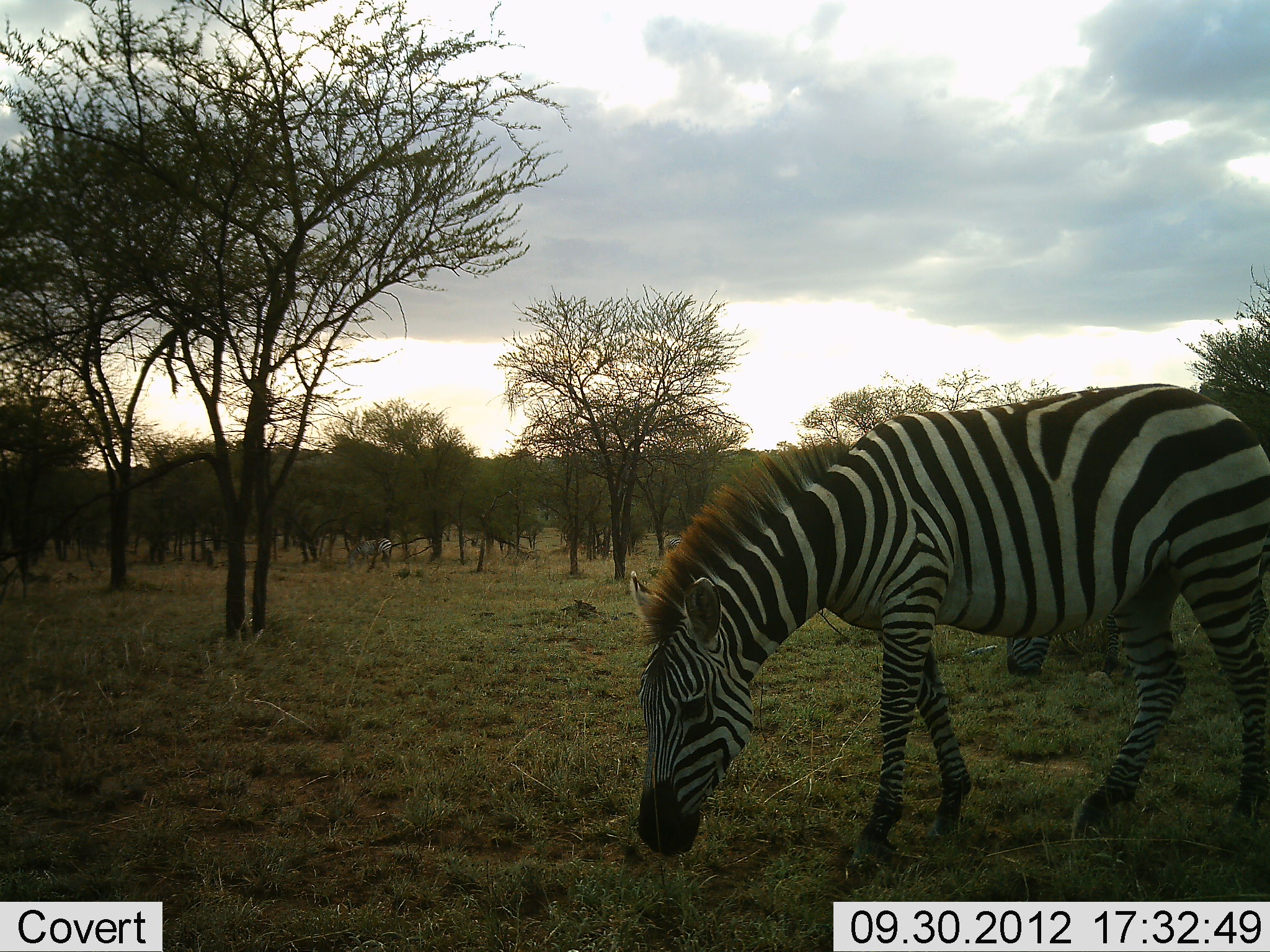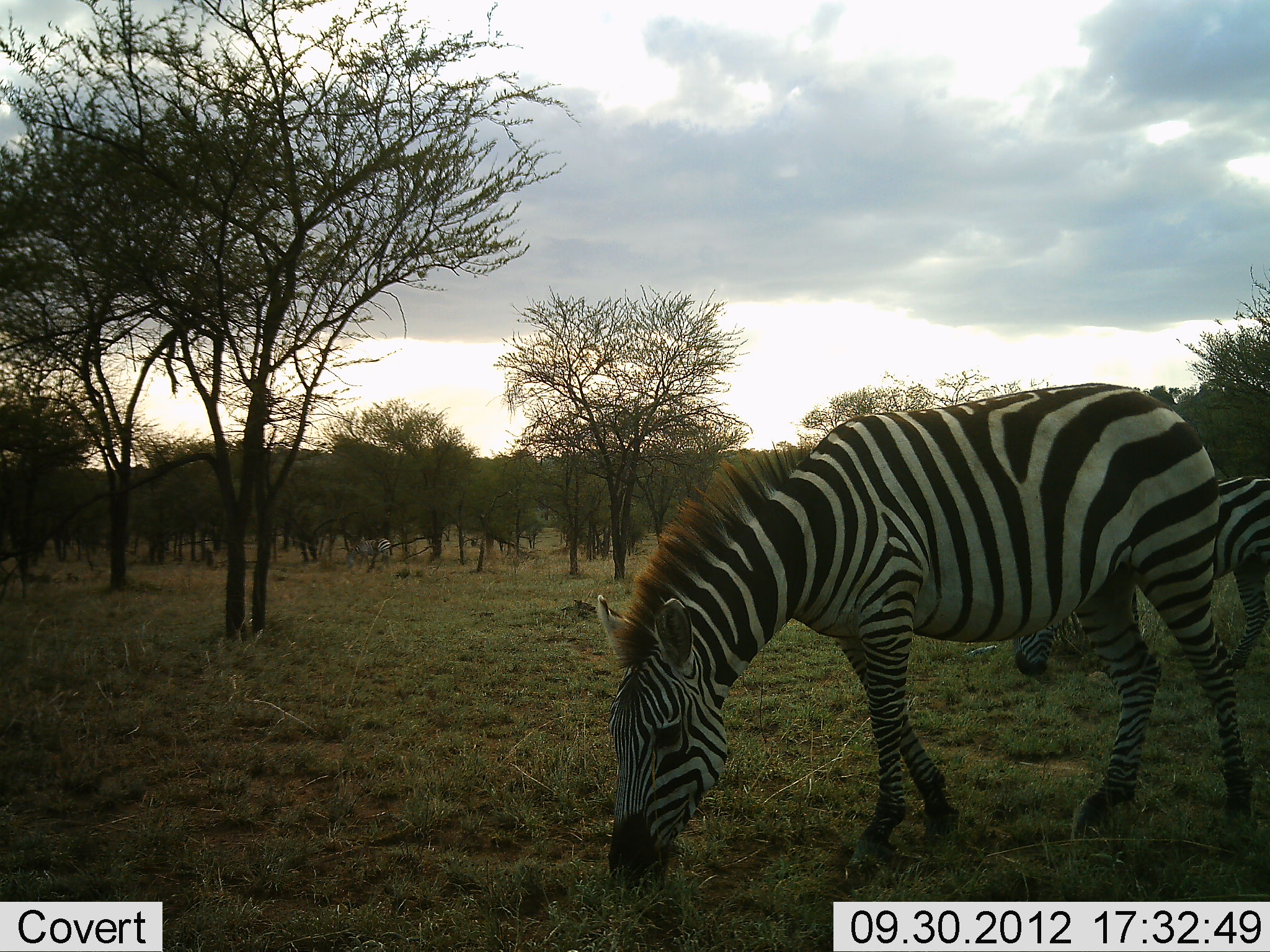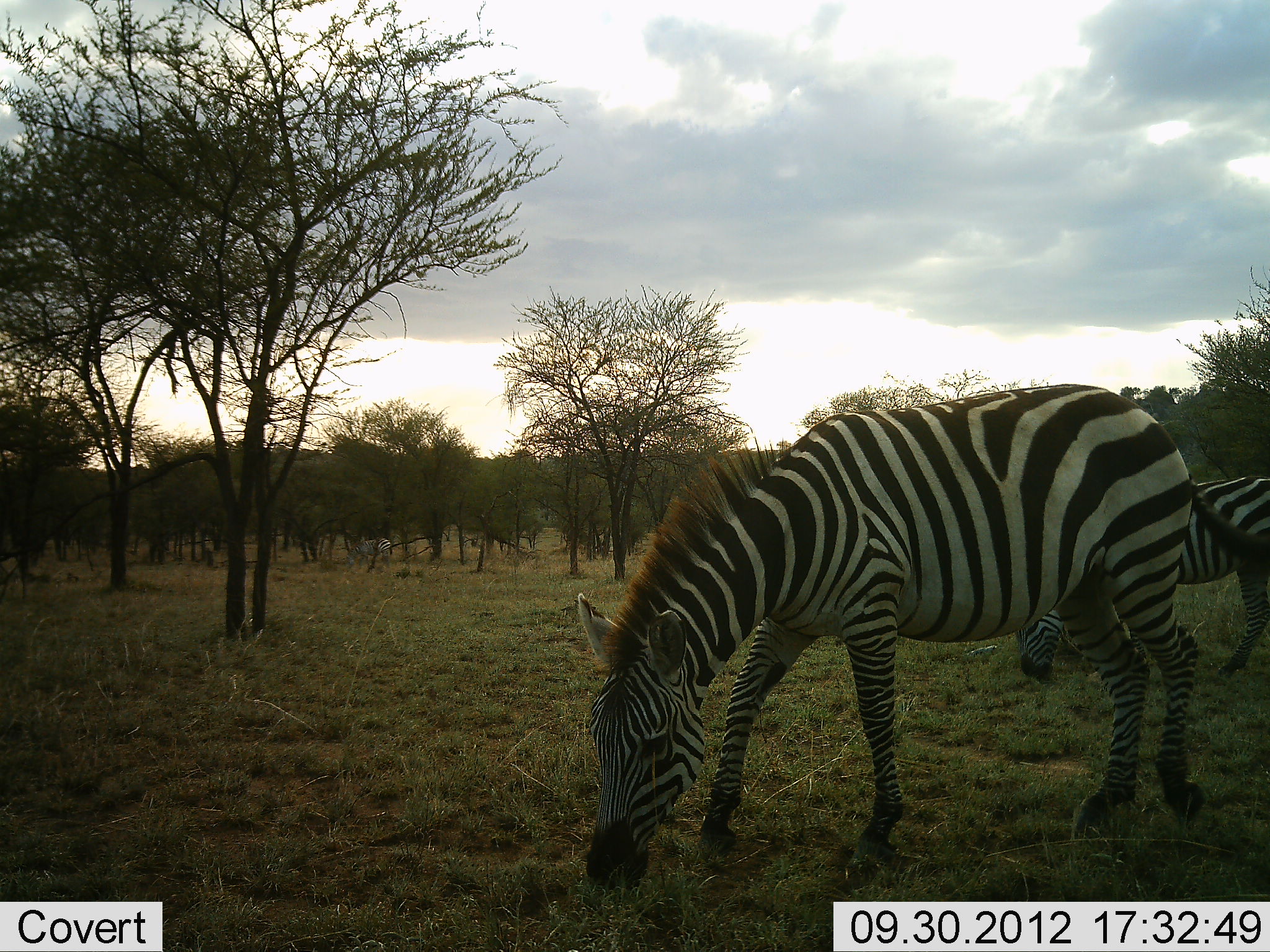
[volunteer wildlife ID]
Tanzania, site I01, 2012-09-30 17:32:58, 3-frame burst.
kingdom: Animalia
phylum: Chordata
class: Mammalia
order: Perissodactyla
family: Equidae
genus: Equus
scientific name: Equus quagga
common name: plains zebra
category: zebra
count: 2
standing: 10%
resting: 0%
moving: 10%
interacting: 0%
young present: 0%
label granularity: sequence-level